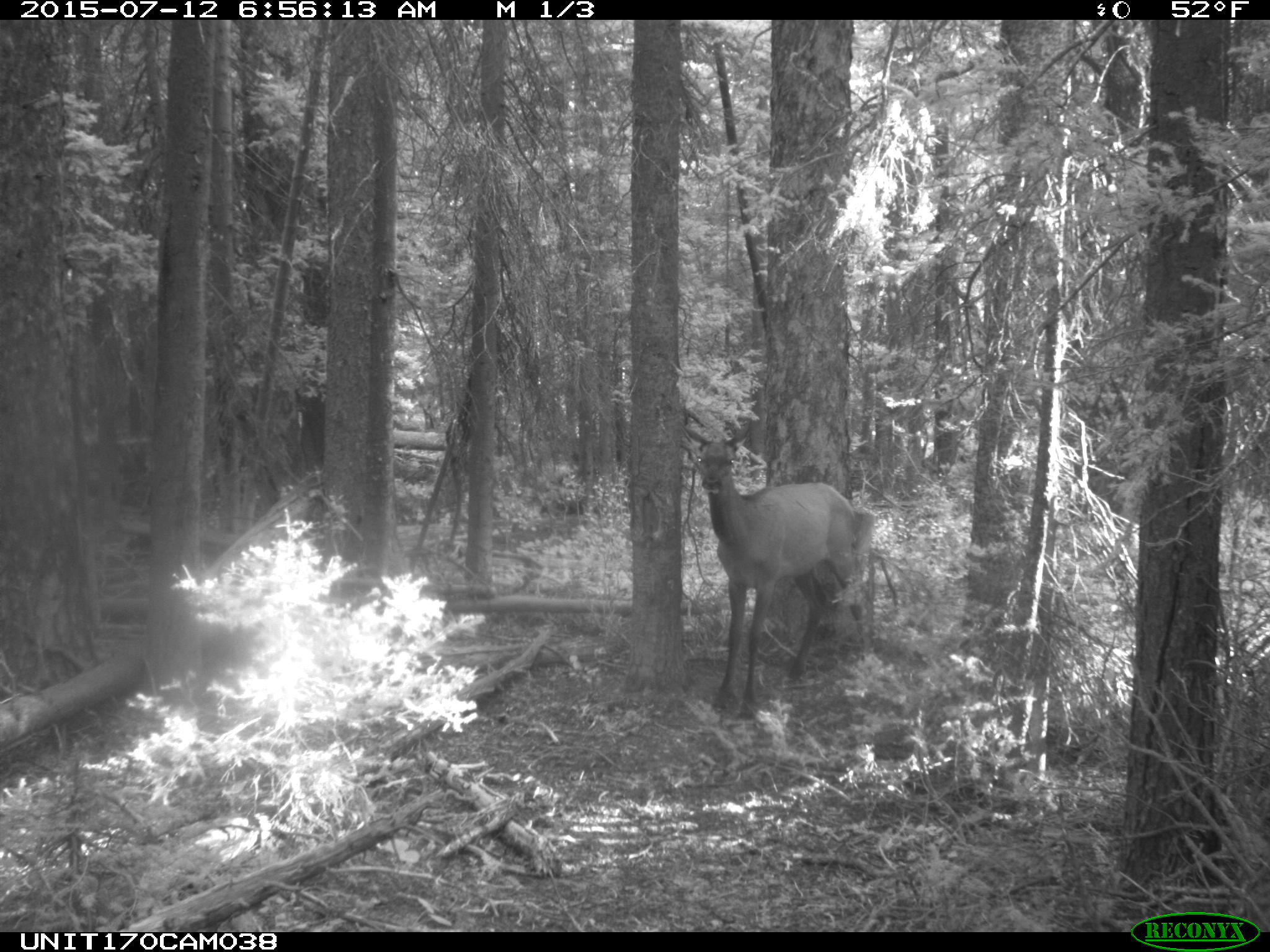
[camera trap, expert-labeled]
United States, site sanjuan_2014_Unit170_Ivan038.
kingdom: Animalia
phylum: Chordata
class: Mammalia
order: Artiodactyla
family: Cervidae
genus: Cervus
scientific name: Cervus elaphus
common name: red deer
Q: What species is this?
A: Cervus elaphus (red deer).